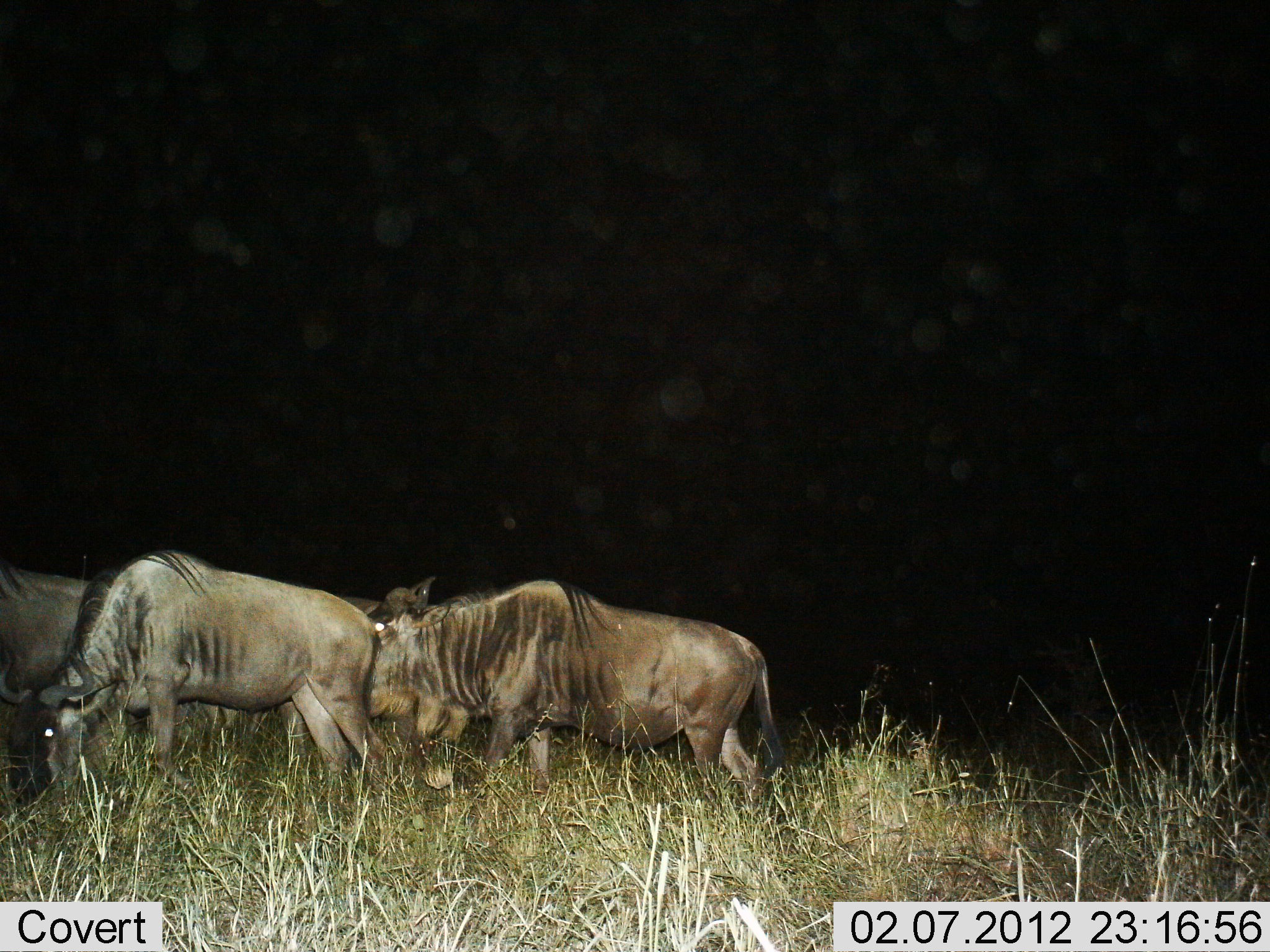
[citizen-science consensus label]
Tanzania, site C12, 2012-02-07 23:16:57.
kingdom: Animalia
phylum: Chordata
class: Mammalia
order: Artiodactyla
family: Bovidae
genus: Connochaetes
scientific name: Connochaetes taurinus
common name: blue wildebeest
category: wildebeest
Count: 4.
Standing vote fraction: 44%.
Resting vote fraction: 4%.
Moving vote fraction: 40%.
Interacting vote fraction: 4%.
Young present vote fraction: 0%.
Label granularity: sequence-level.